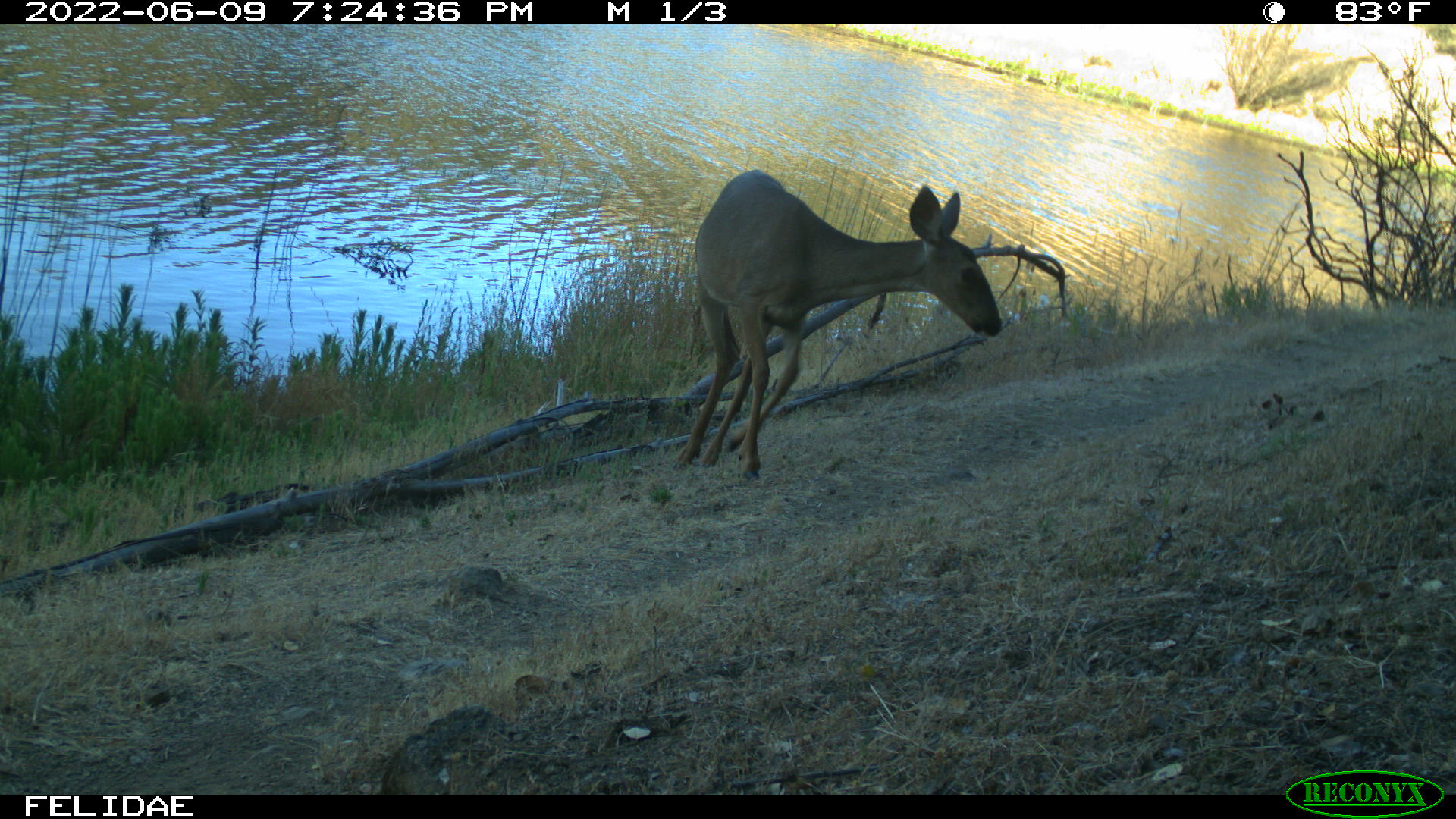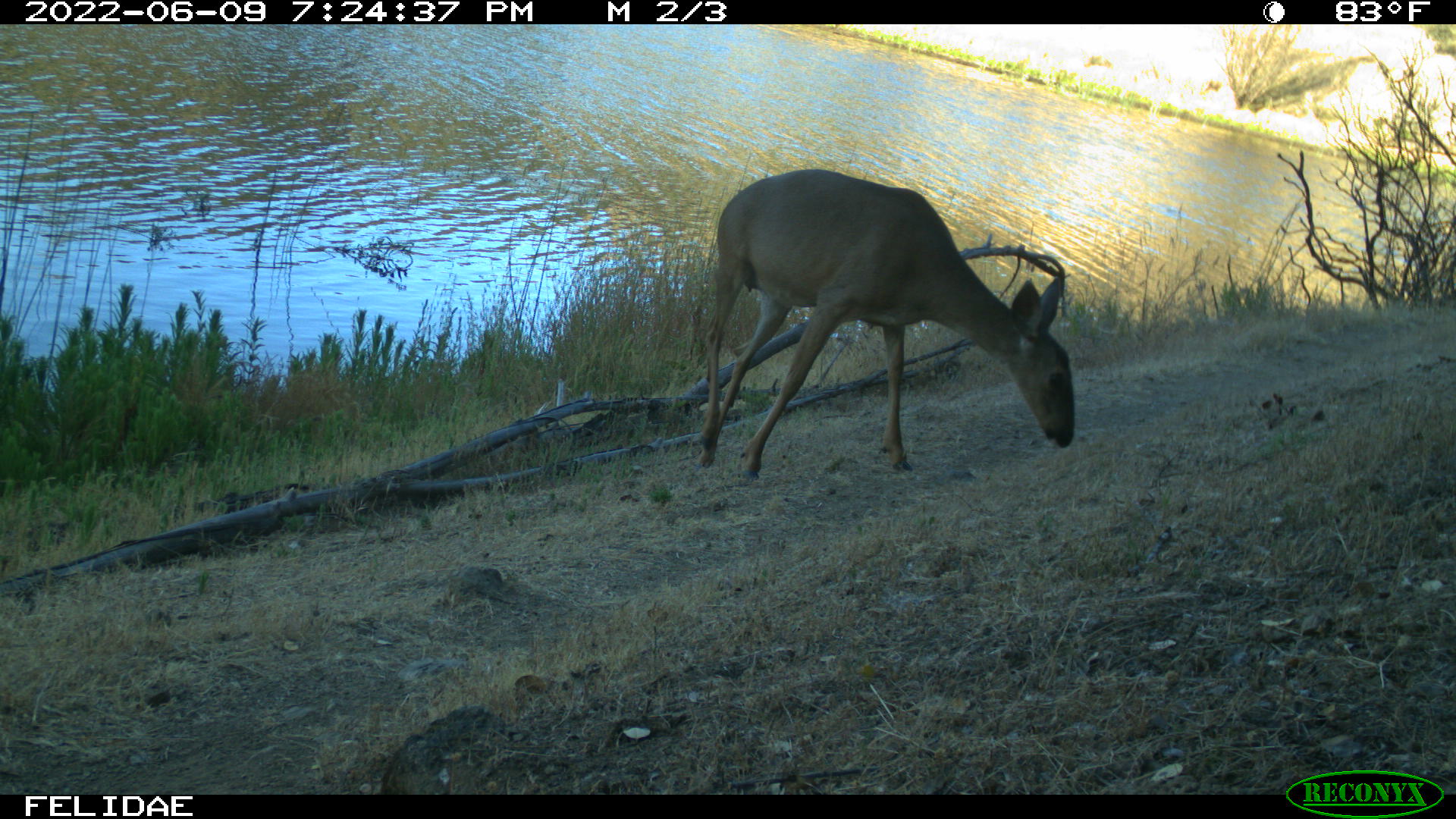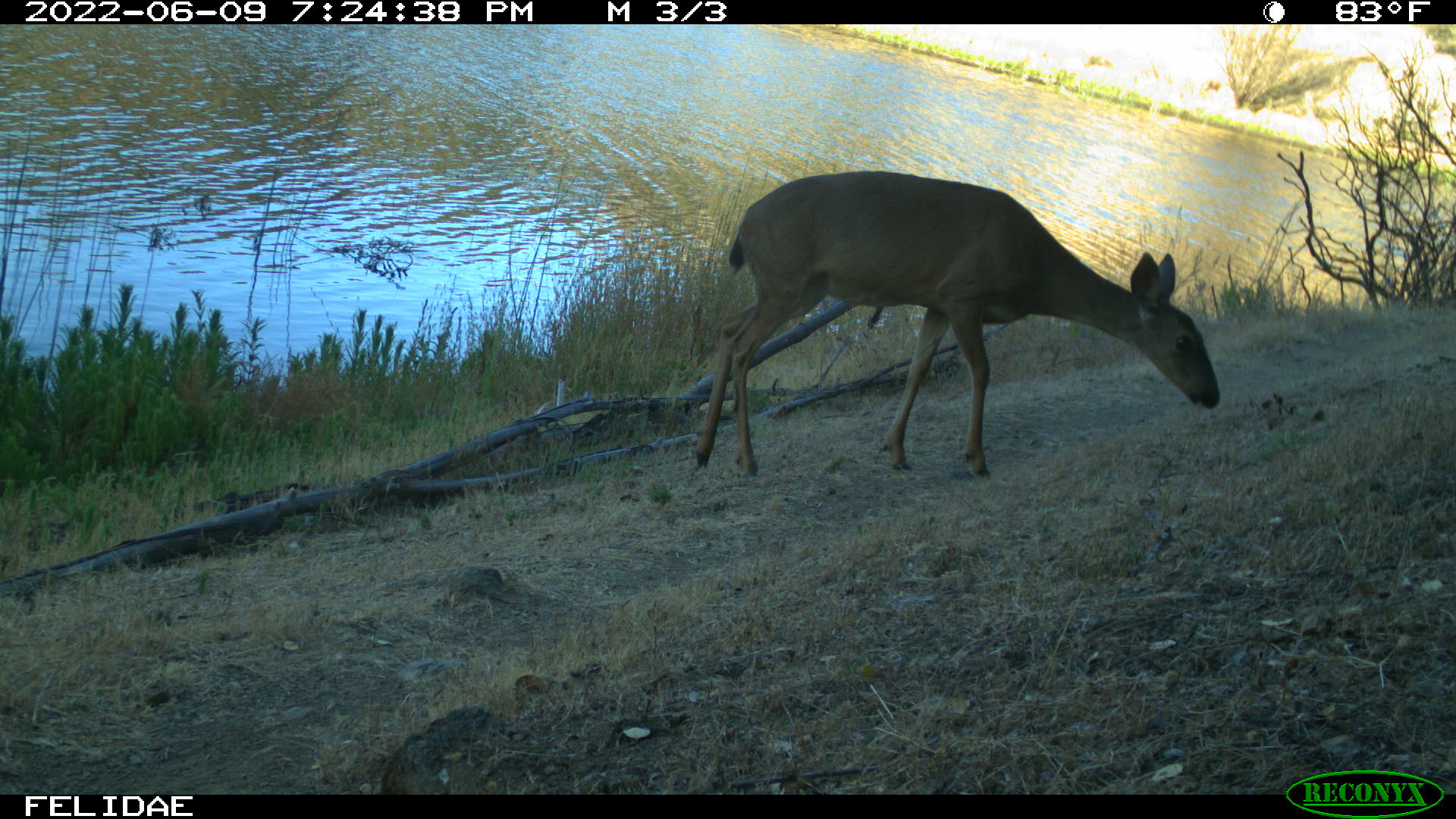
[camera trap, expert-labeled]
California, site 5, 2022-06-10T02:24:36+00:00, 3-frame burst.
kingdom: Animalia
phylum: Chordata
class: Mammalia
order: Artiodactyla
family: Cervidae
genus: Odocoileus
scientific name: Odocoileus hemionus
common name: mule deer